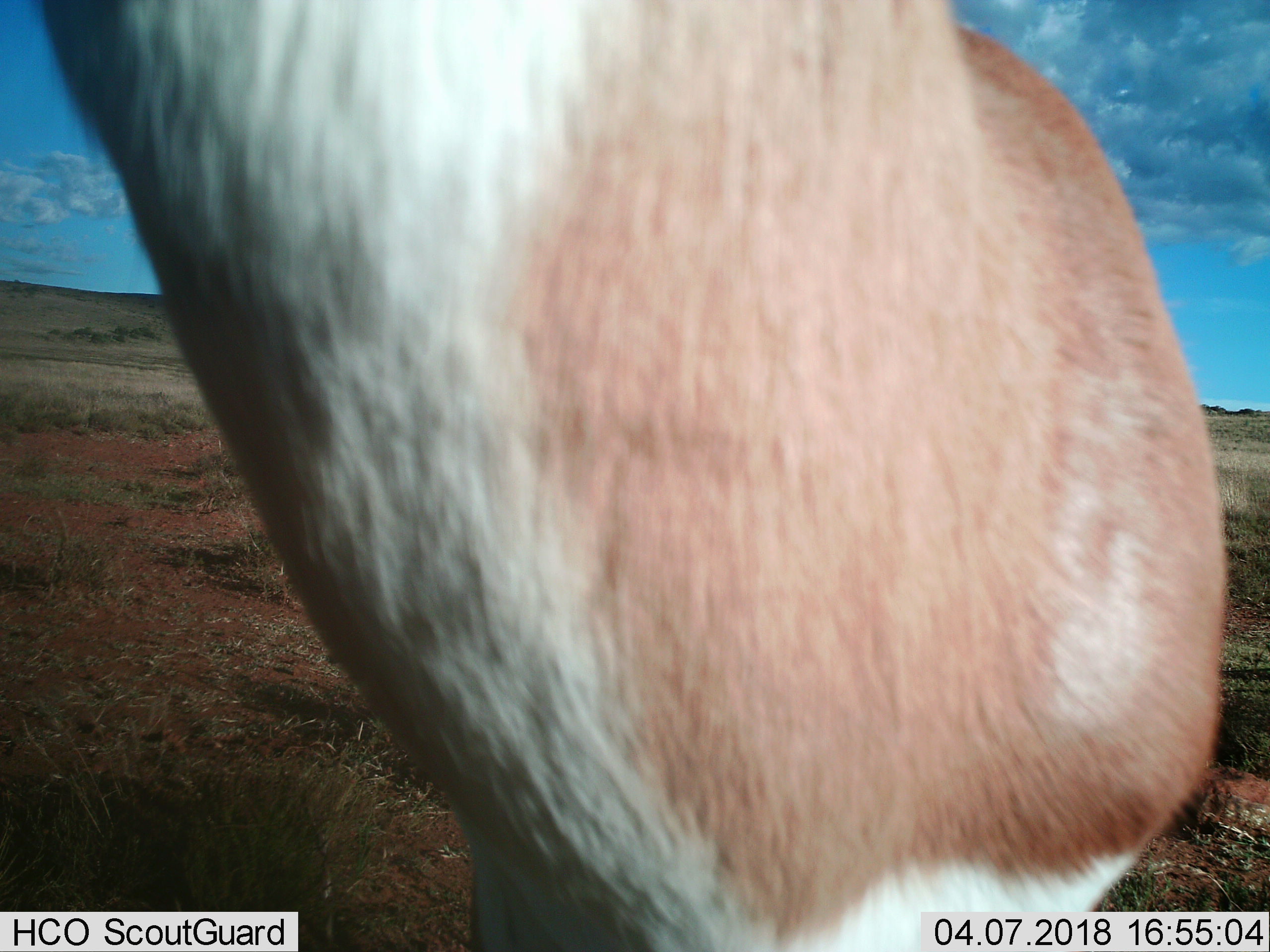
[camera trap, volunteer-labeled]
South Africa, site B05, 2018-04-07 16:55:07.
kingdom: Animalia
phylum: Chordata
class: Mammalia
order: Artiodactyla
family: Bovidae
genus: Antidorcas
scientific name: Antidorcas marsupialis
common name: springbok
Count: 1.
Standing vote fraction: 67%.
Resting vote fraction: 0%.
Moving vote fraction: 33%.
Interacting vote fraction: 0%.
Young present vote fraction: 0%.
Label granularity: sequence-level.